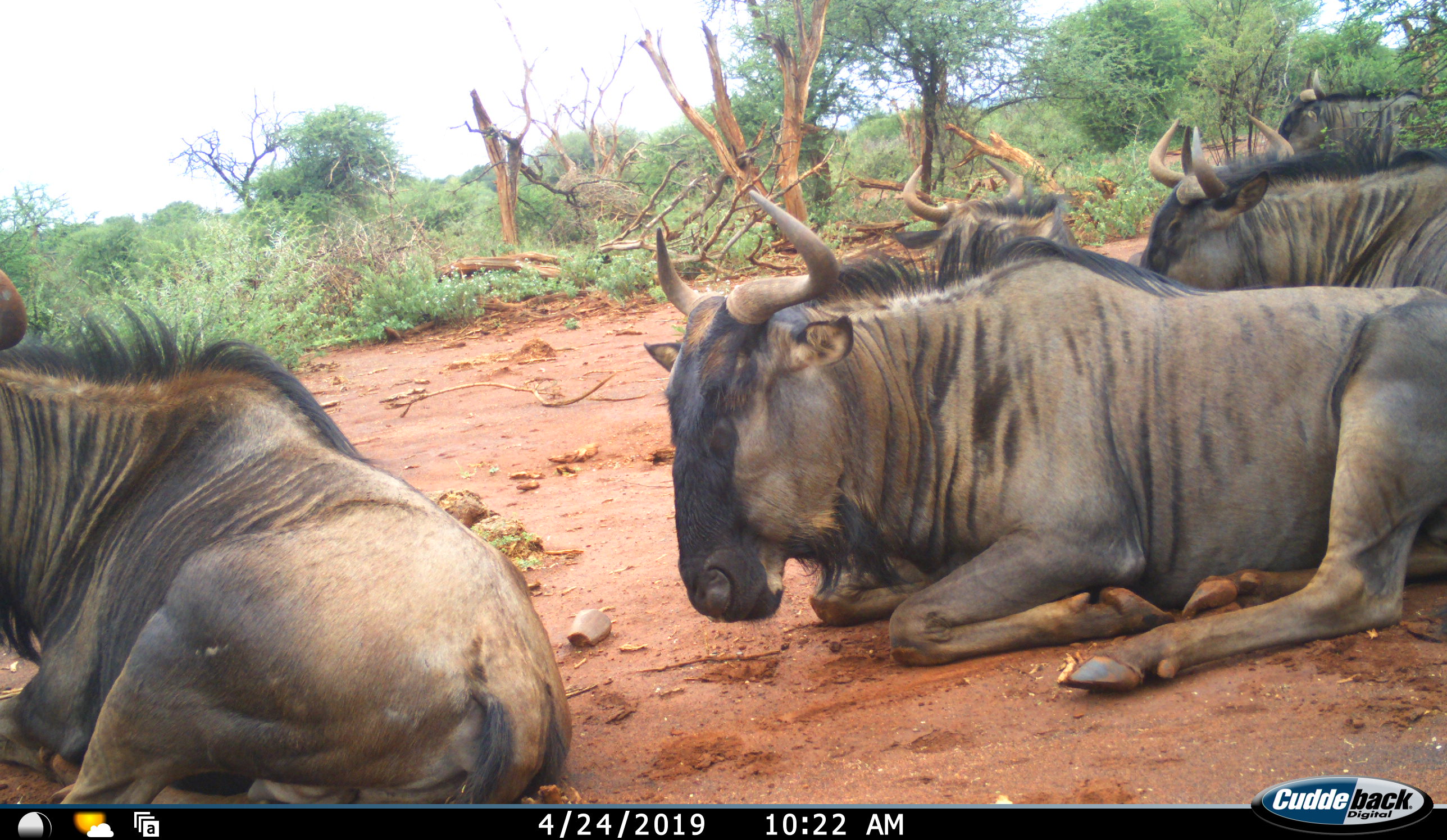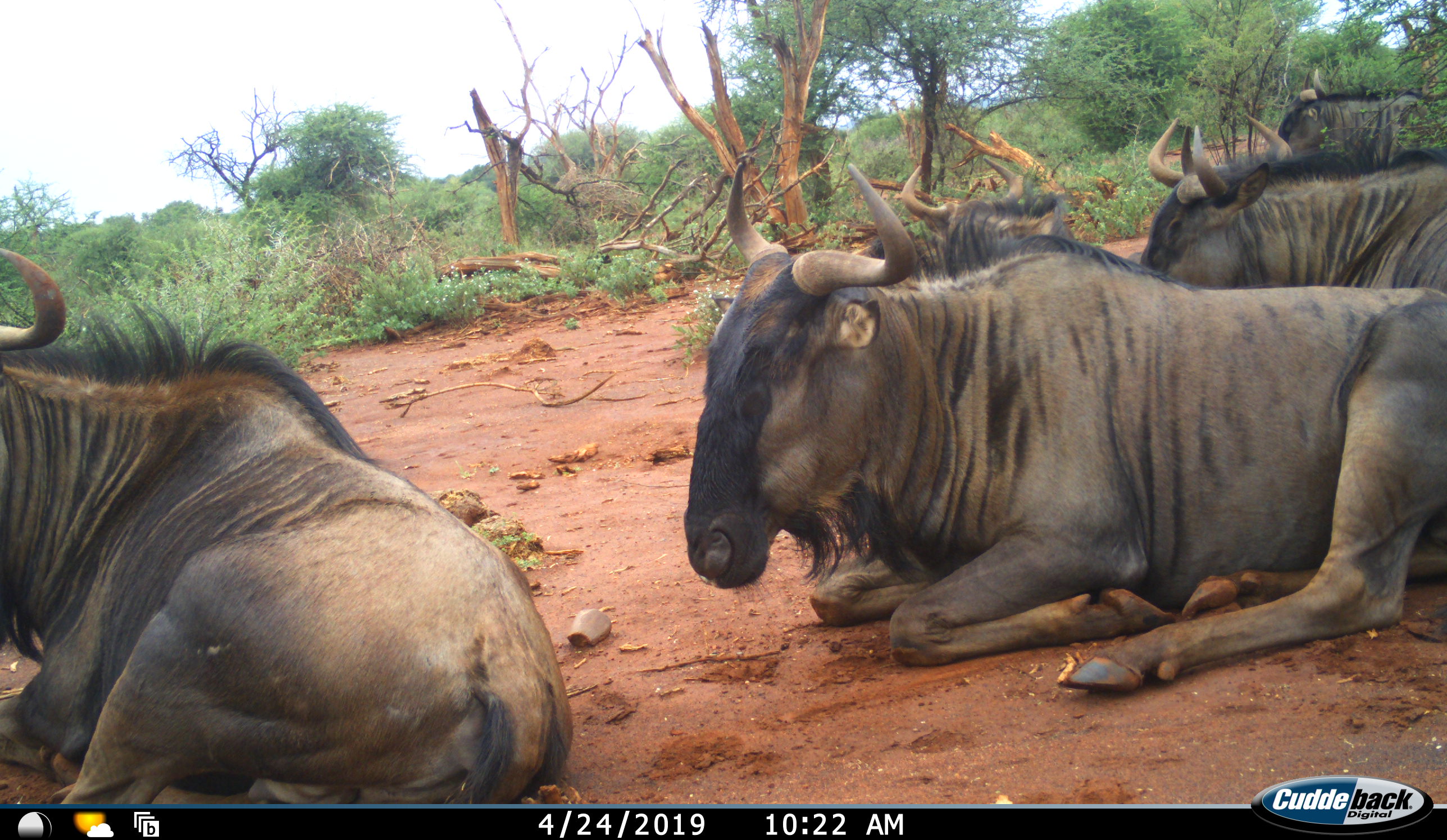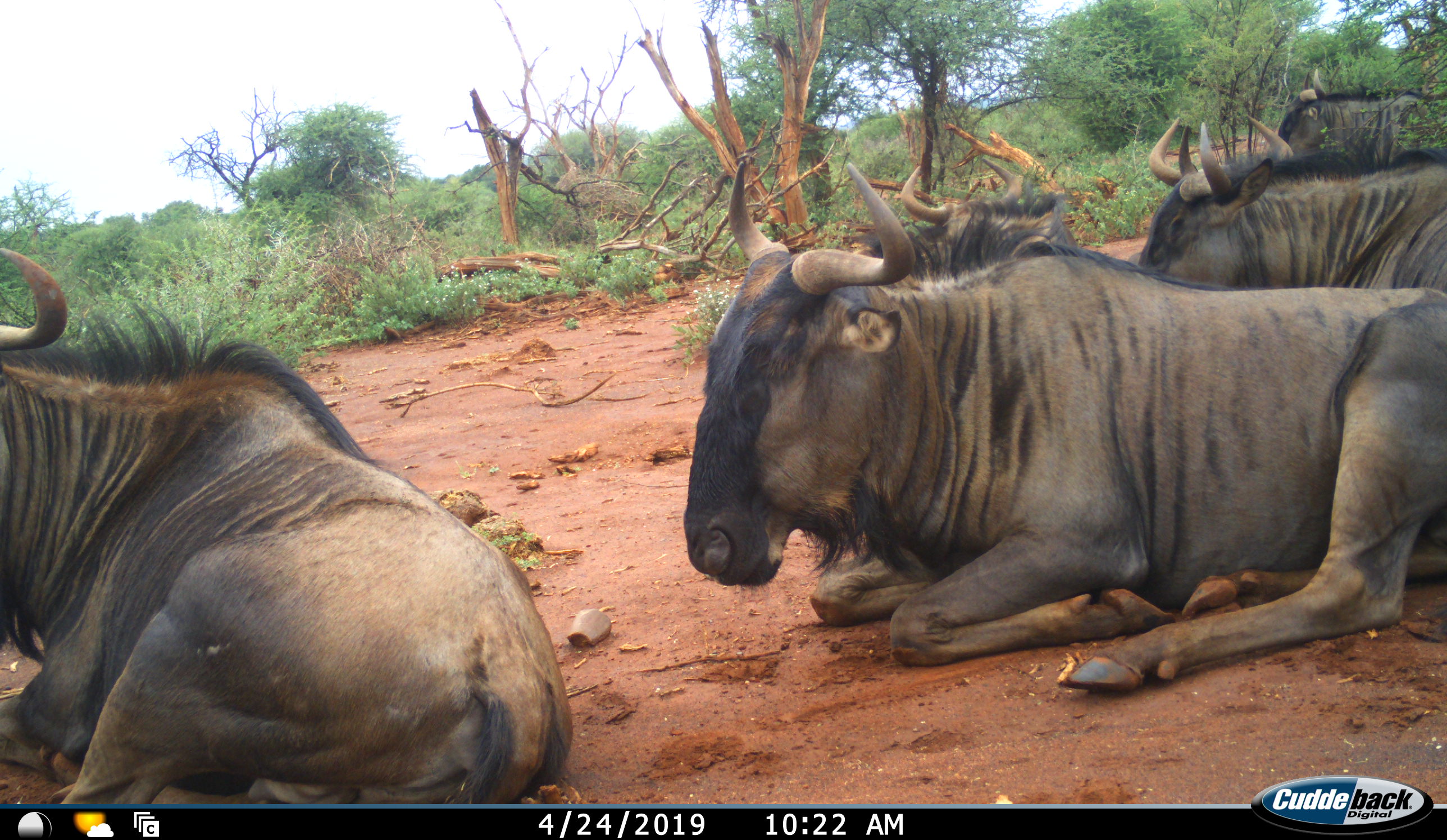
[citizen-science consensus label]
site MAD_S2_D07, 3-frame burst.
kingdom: Animalia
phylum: Chordata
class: Mammalia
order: Artiodactyla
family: Bovidae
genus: Connochaetes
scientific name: Connochaetes taurinus taurinus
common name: blue wildebeest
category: wildebeestblue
Wildebeestblue (blue wildebeest) (Connochaetes taurinus taurinus), count 5. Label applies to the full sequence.